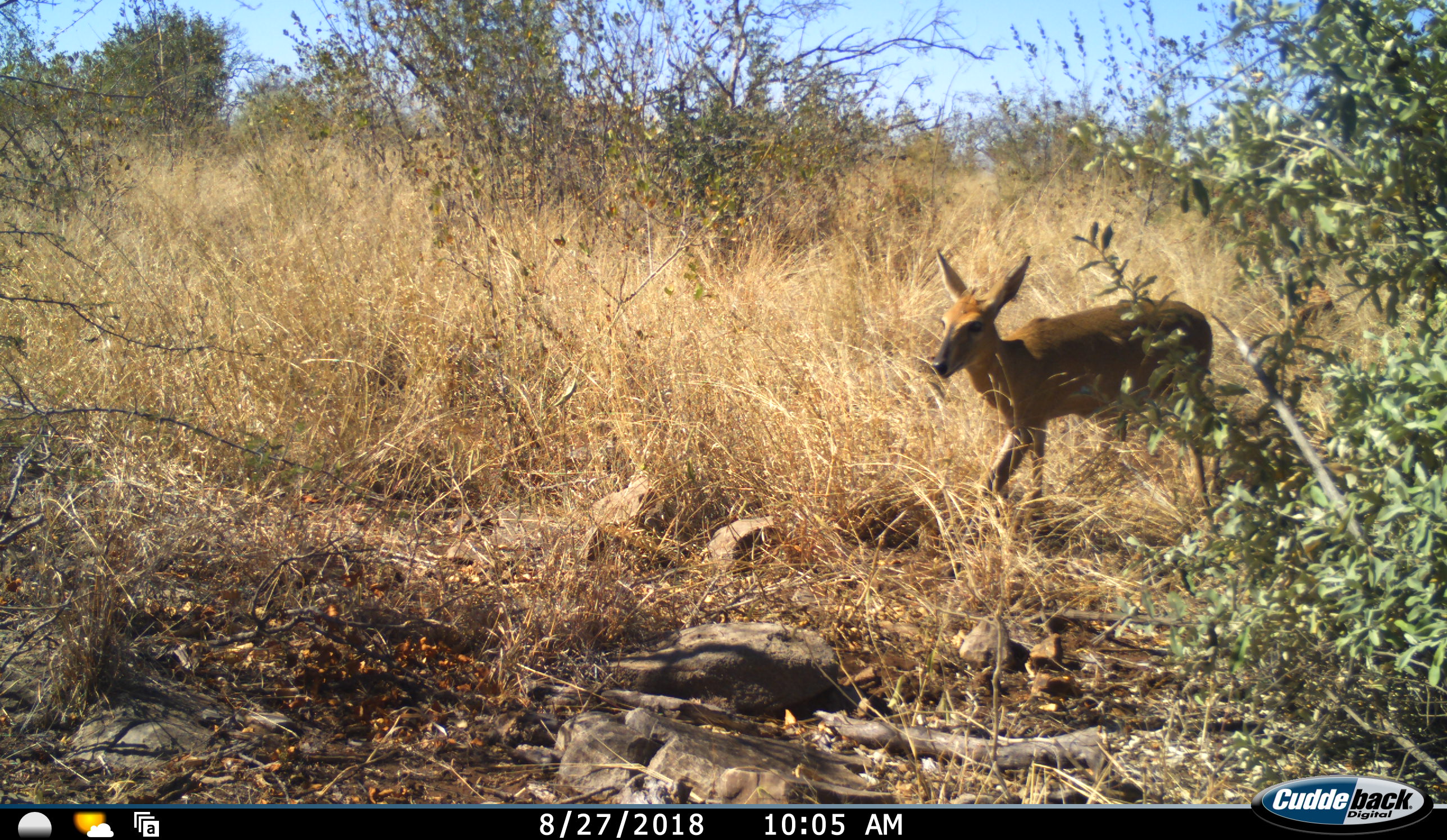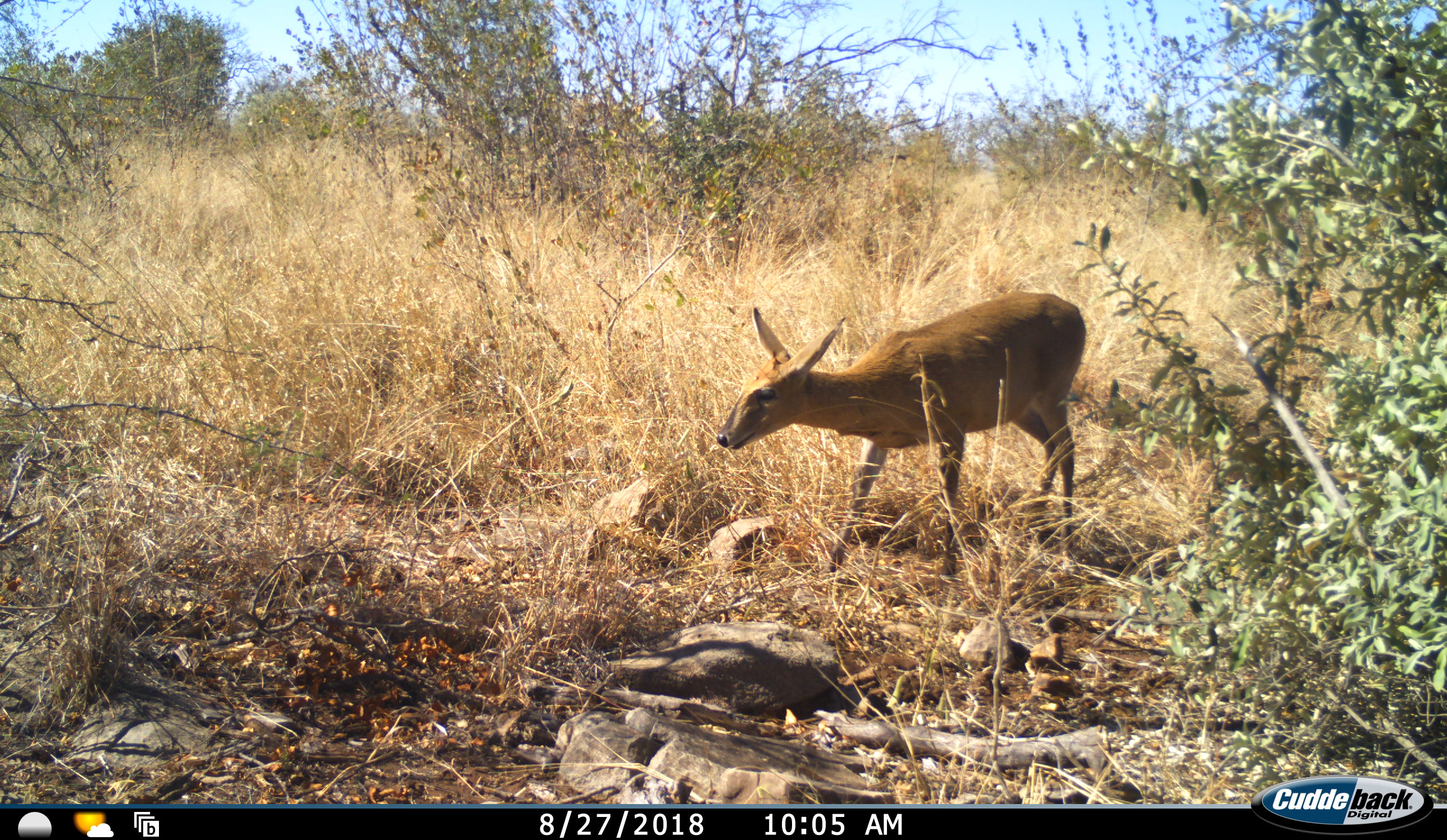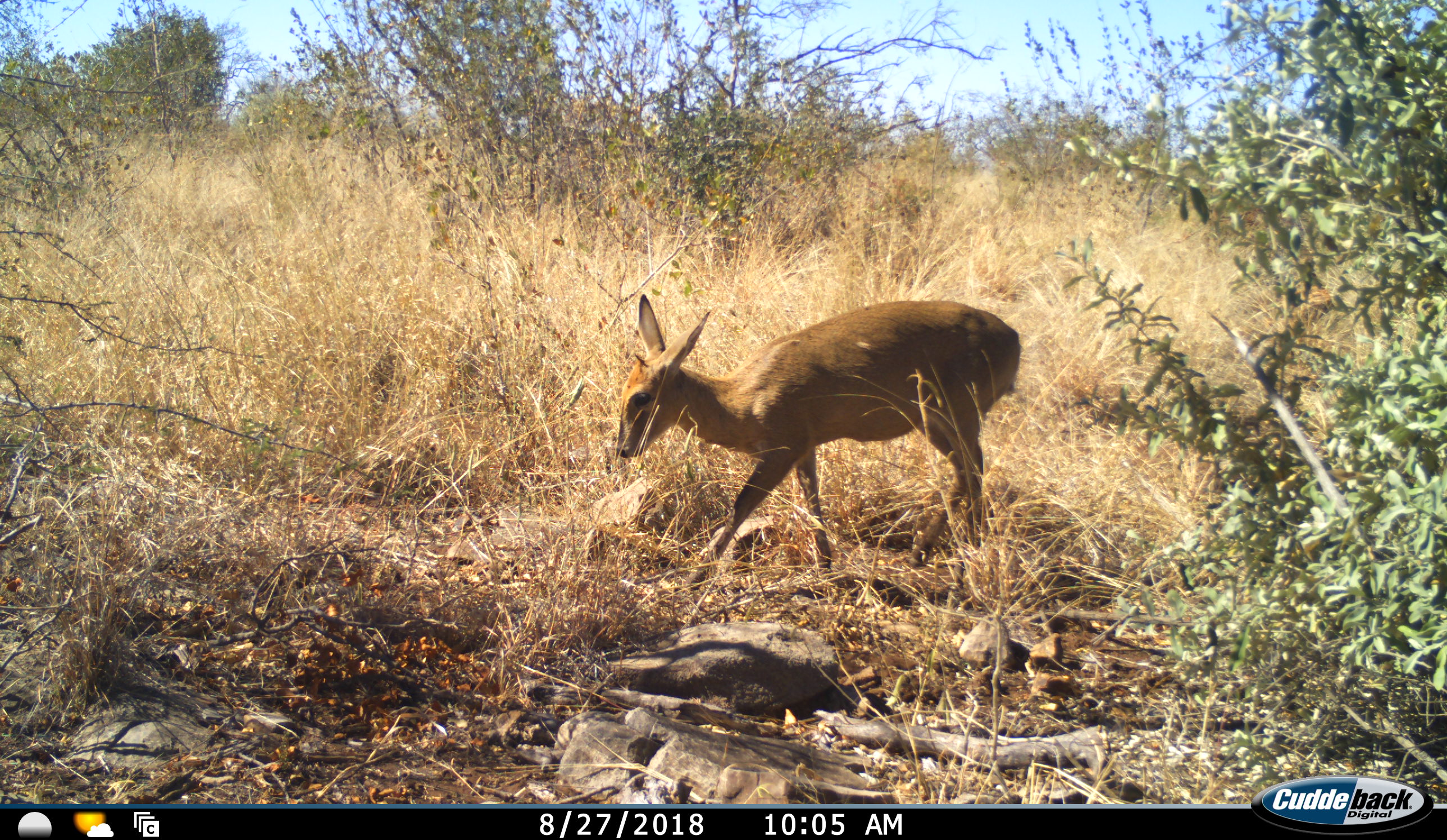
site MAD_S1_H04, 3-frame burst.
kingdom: Animalia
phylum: Chordata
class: Mammalia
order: Artiodactyla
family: Bovidae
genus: Sylvicapra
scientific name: Sylvicapra grimmia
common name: common duiker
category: duikercommongrey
Duikercommongrey (common duiker) (Sylvicapra grimmia), count 1. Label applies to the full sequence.